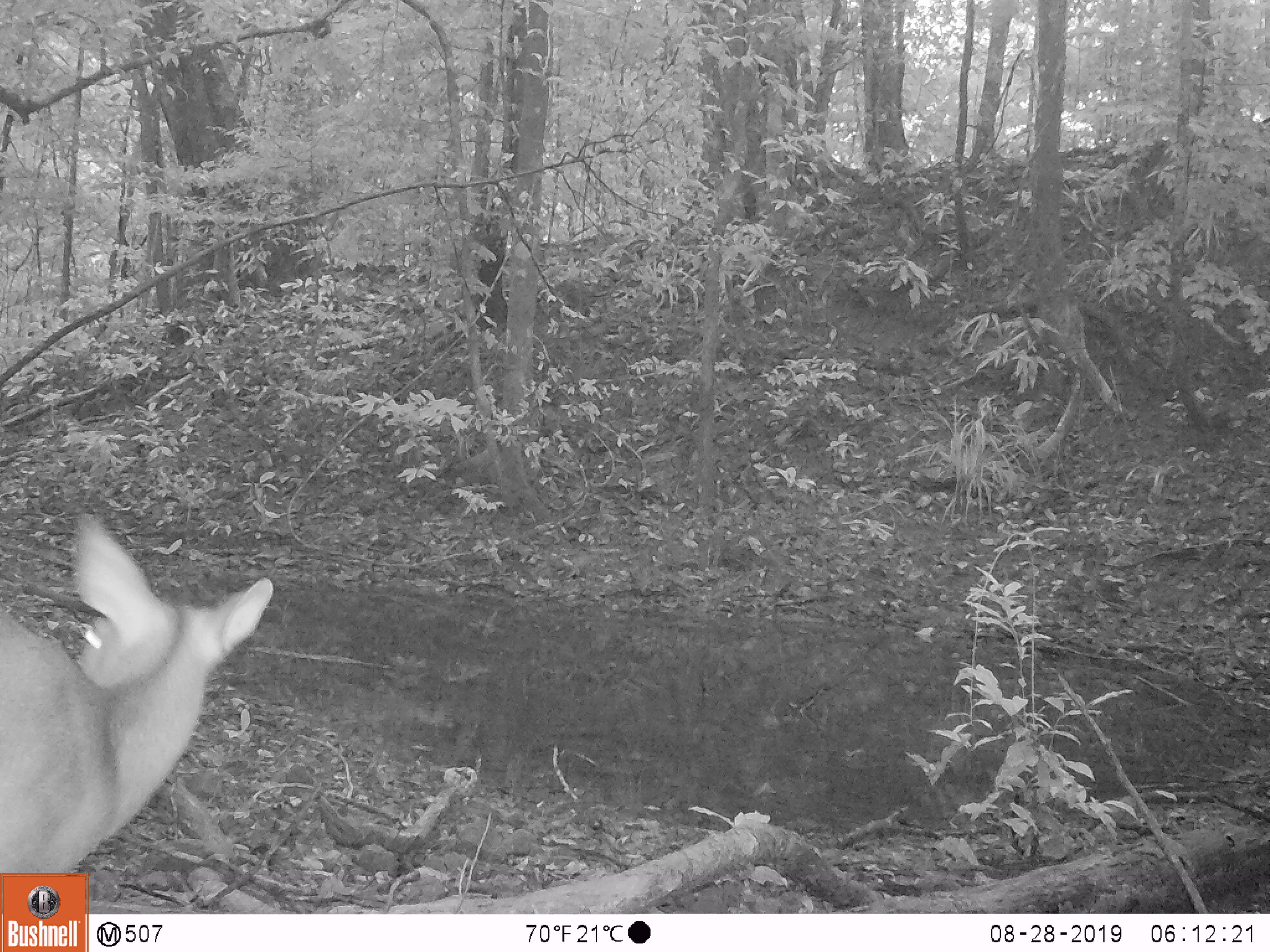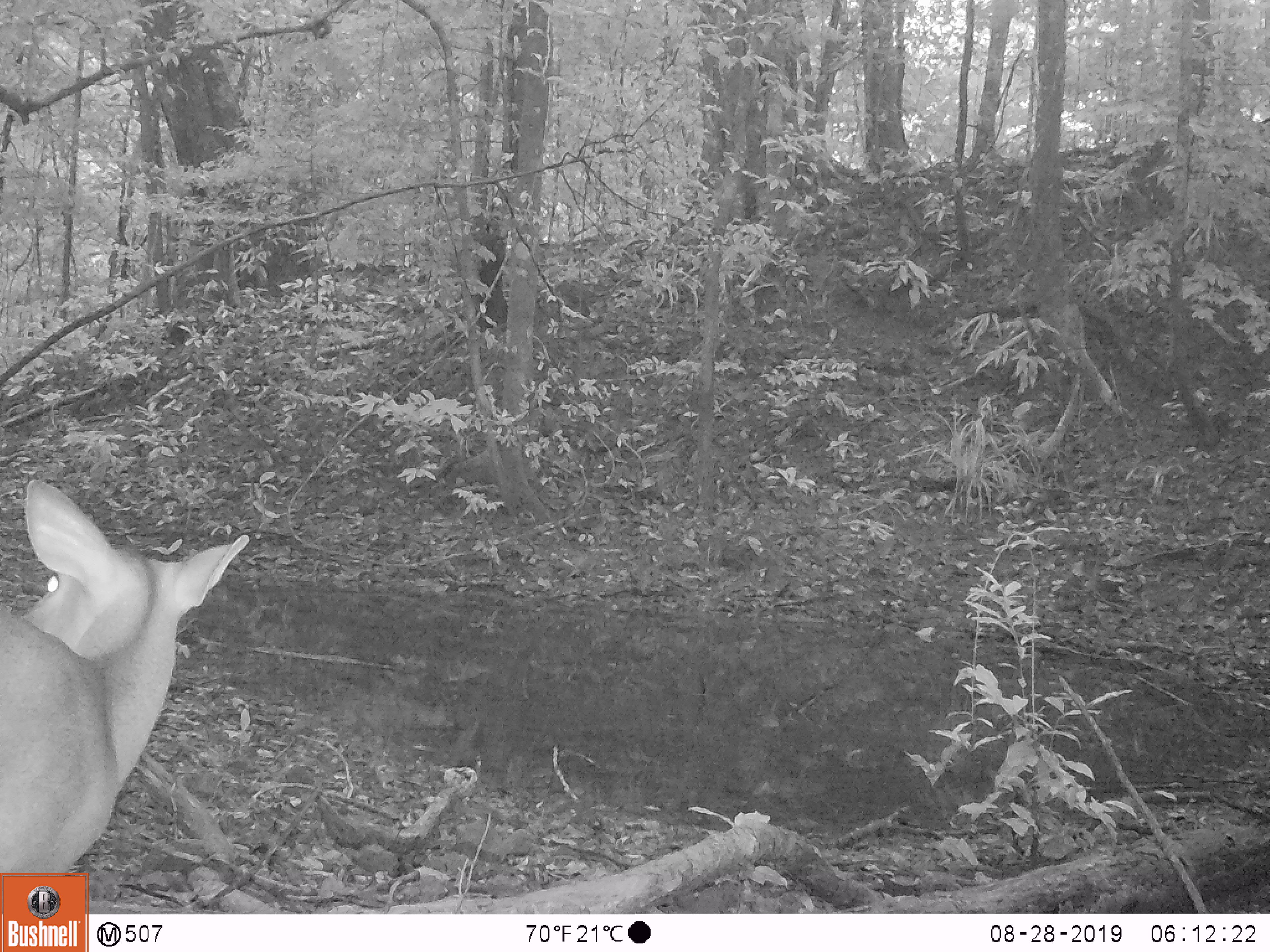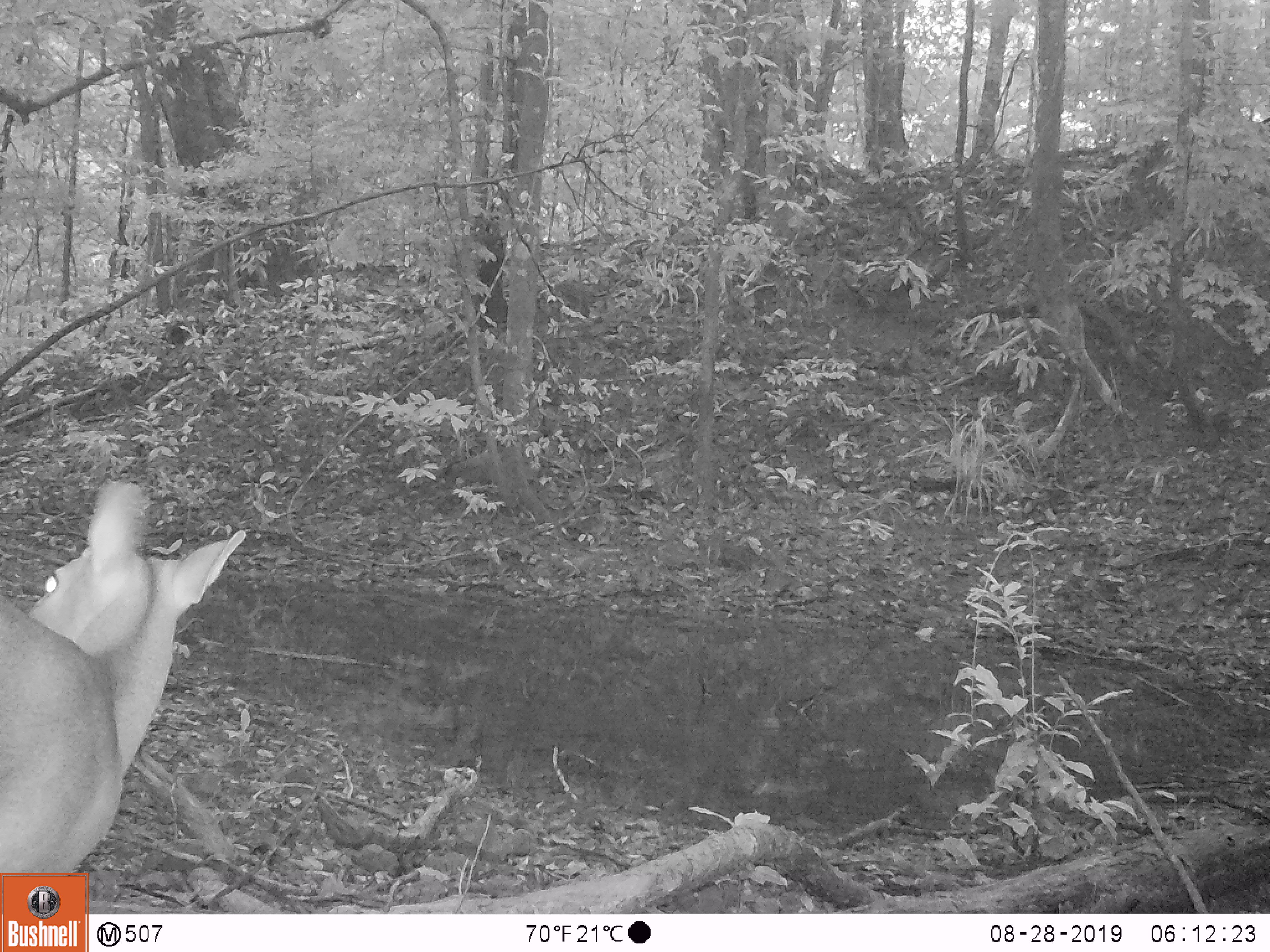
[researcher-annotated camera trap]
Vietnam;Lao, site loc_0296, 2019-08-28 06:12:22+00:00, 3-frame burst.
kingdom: Animalia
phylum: Chordata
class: Mammalia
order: Artiodactyla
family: Cervidae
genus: Muntiacus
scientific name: Muntiacus vuquangensis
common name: large-antlered muntjac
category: large antlered muntjac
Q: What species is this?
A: Large antlered muntjac (large-antlered muntjac) (Muntiacus vuquangensis).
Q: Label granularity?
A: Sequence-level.